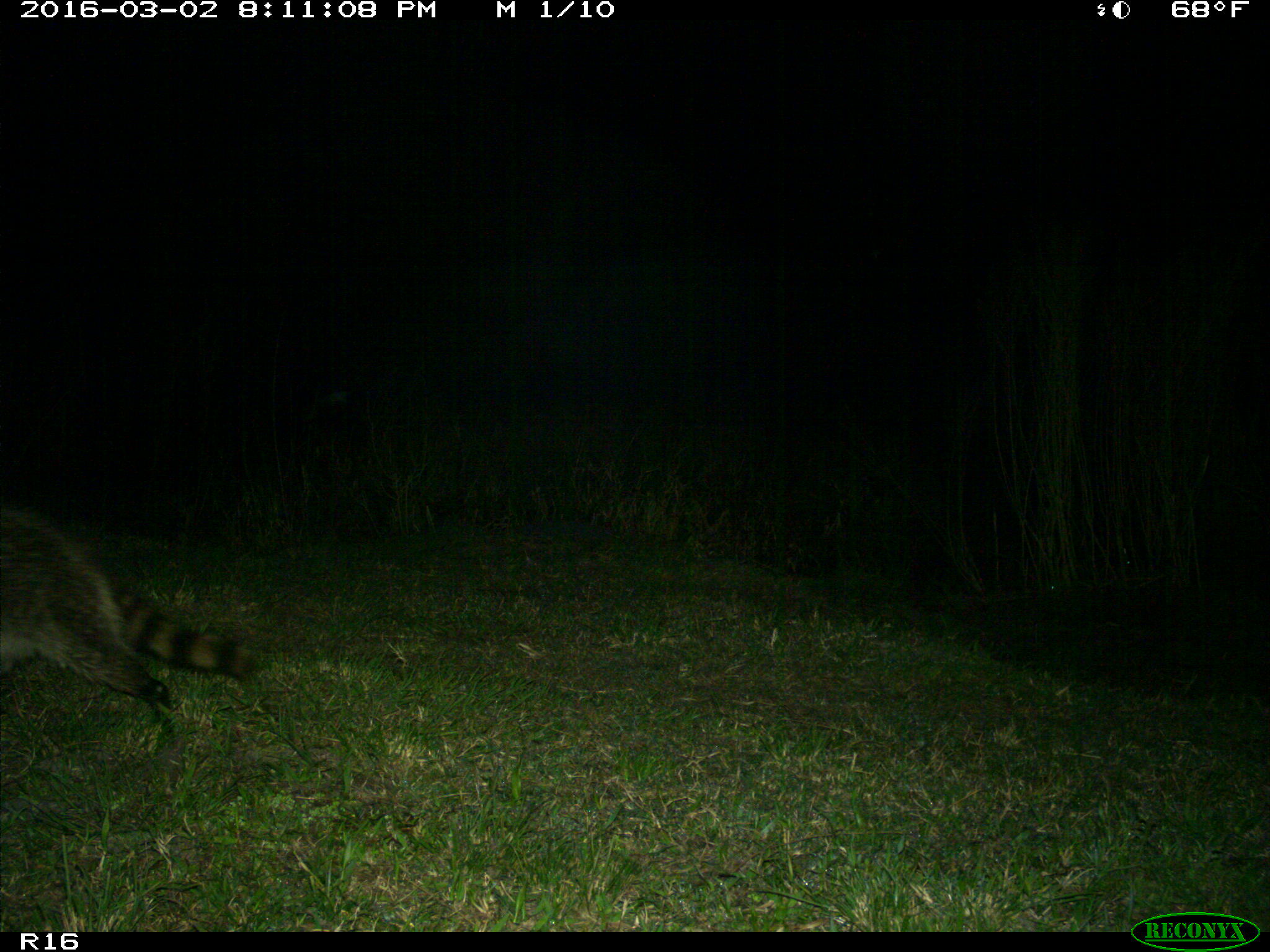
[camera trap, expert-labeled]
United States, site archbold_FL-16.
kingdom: Animalia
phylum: Chordata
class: Mammalia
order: Carnivora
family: Procyonidae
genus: Procyon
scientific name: Procyon lotor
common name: common raccoon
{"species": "Procyon lotor (common raccoon)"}